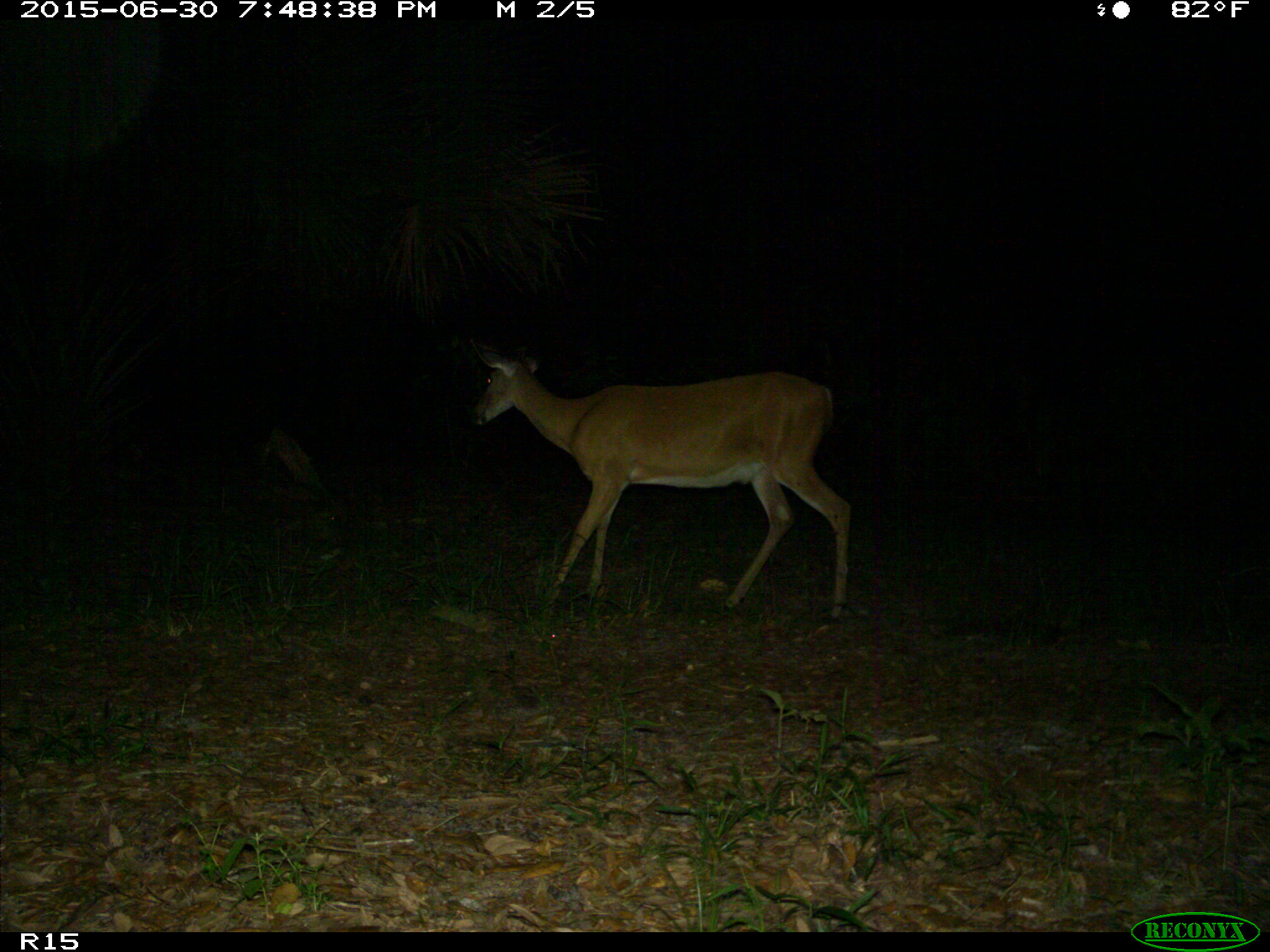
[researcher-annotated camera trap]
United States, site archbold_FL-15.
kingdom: Animalia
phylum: Chordata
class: Mammalia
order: Artiodactyla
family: Cervidae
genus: Odocoileus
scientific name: Odocoileus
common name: deer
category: unidentified deer